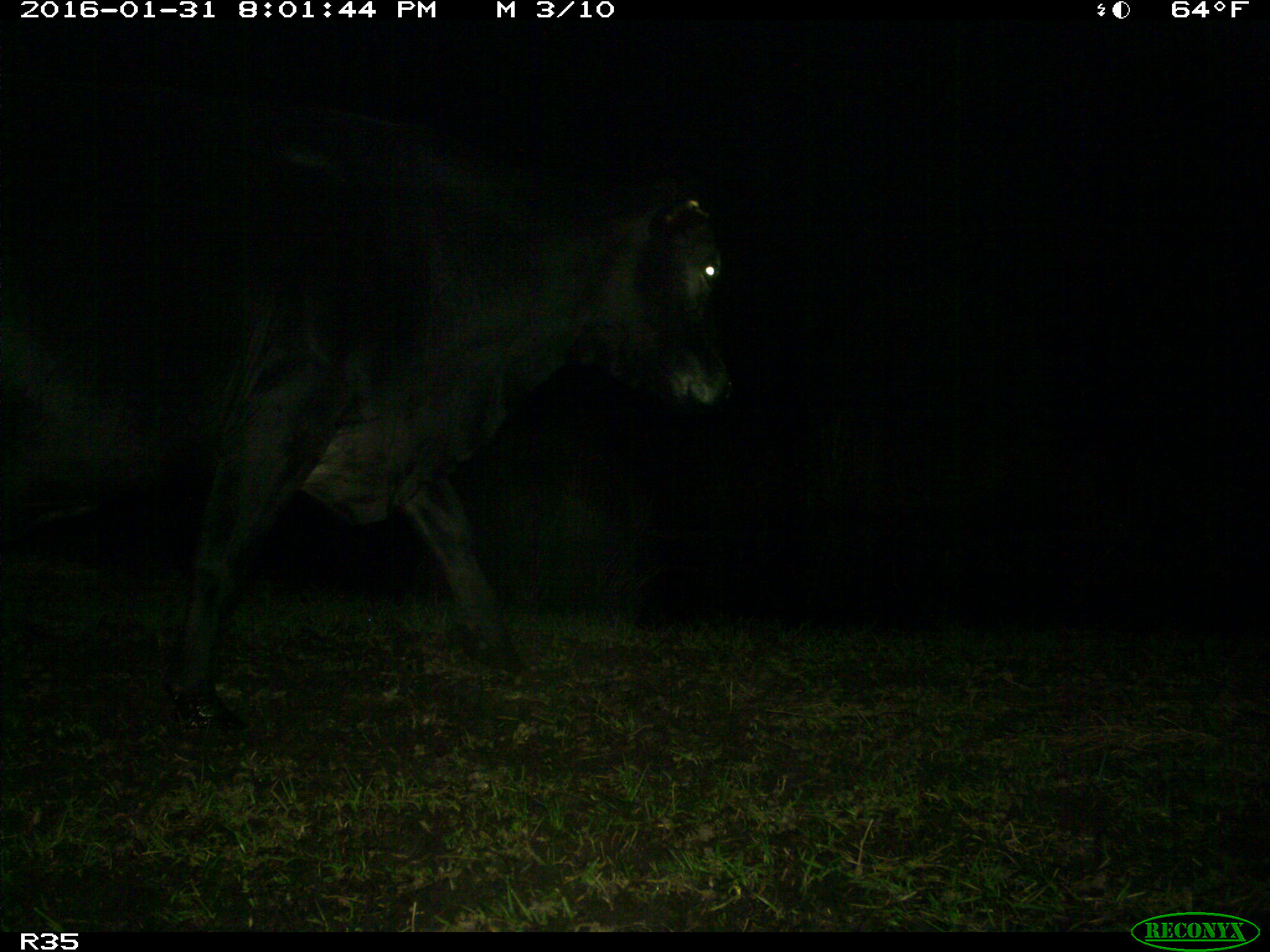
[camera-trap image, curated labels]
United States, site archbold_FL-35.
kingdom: Animalia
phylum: Chordata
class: Mammalia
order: Artiodactyla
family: Bovidae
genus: Bos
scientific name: Bos taurus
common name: domestic cow